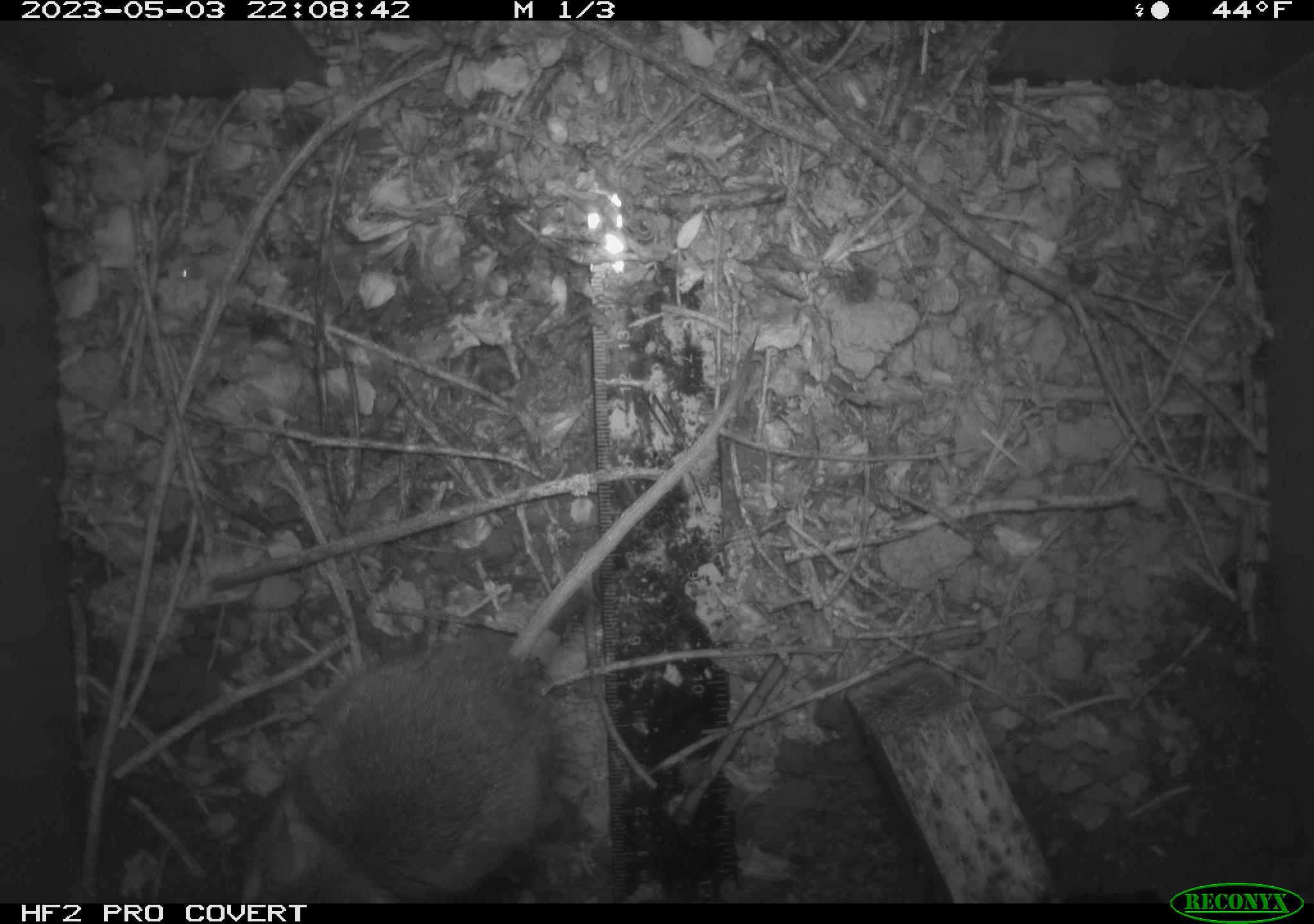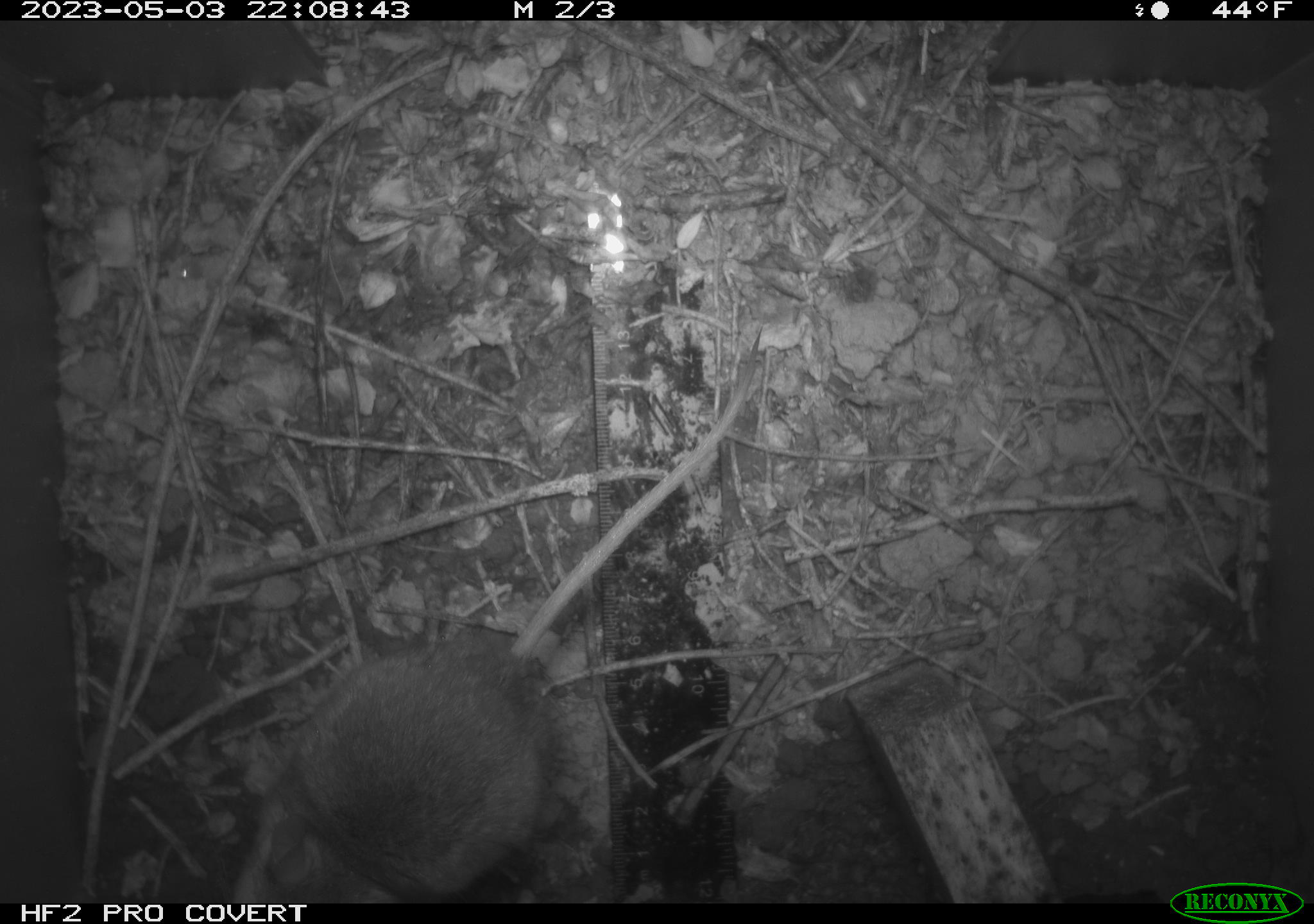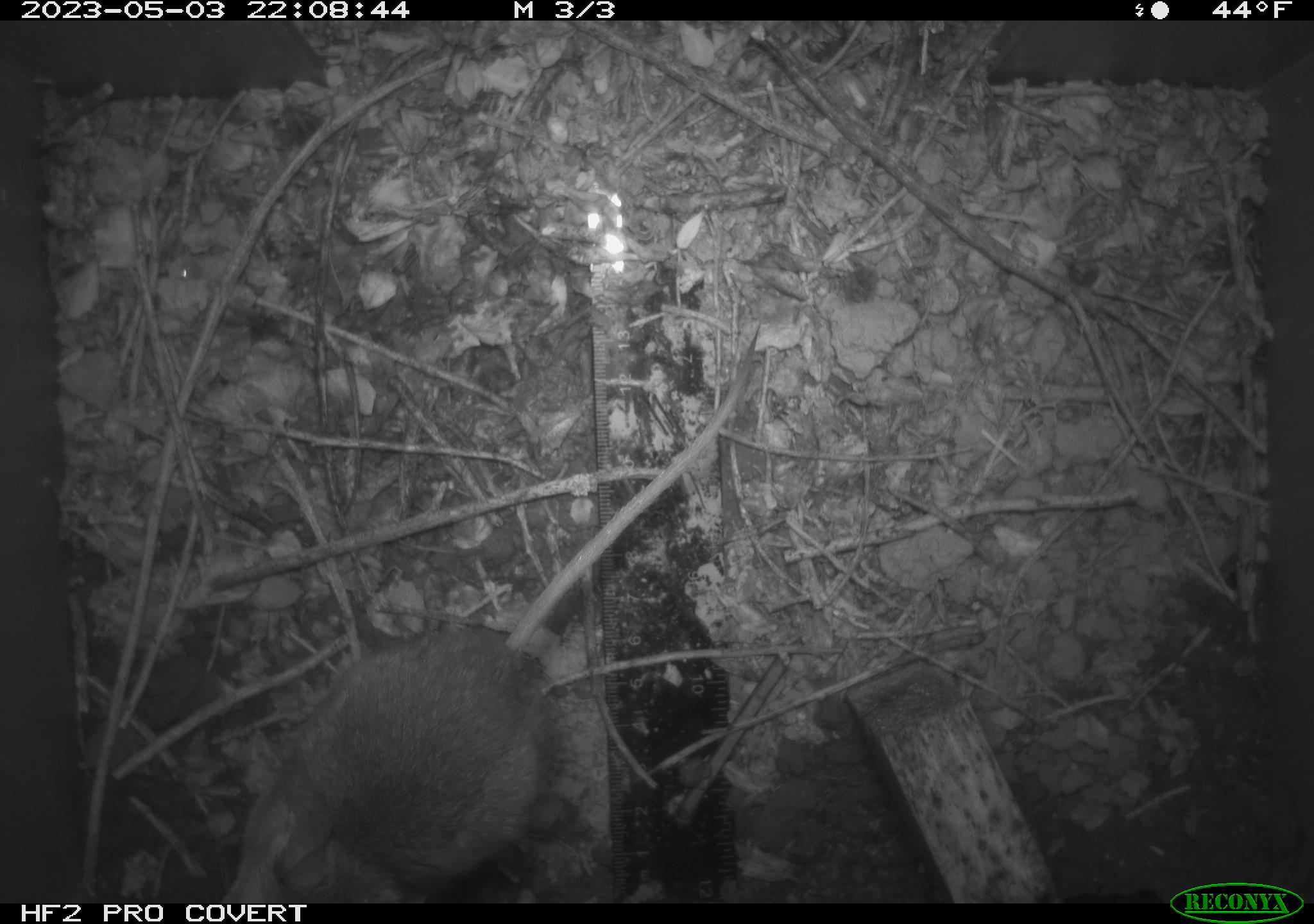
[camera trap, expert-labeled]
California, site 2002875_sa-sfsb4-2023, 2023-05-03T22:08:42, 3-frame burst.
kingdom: Animalia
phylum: Chordata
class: Mammalia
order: Rodentia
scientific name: Rodentia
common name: mouse species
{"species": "mouse species (Rodentia)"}